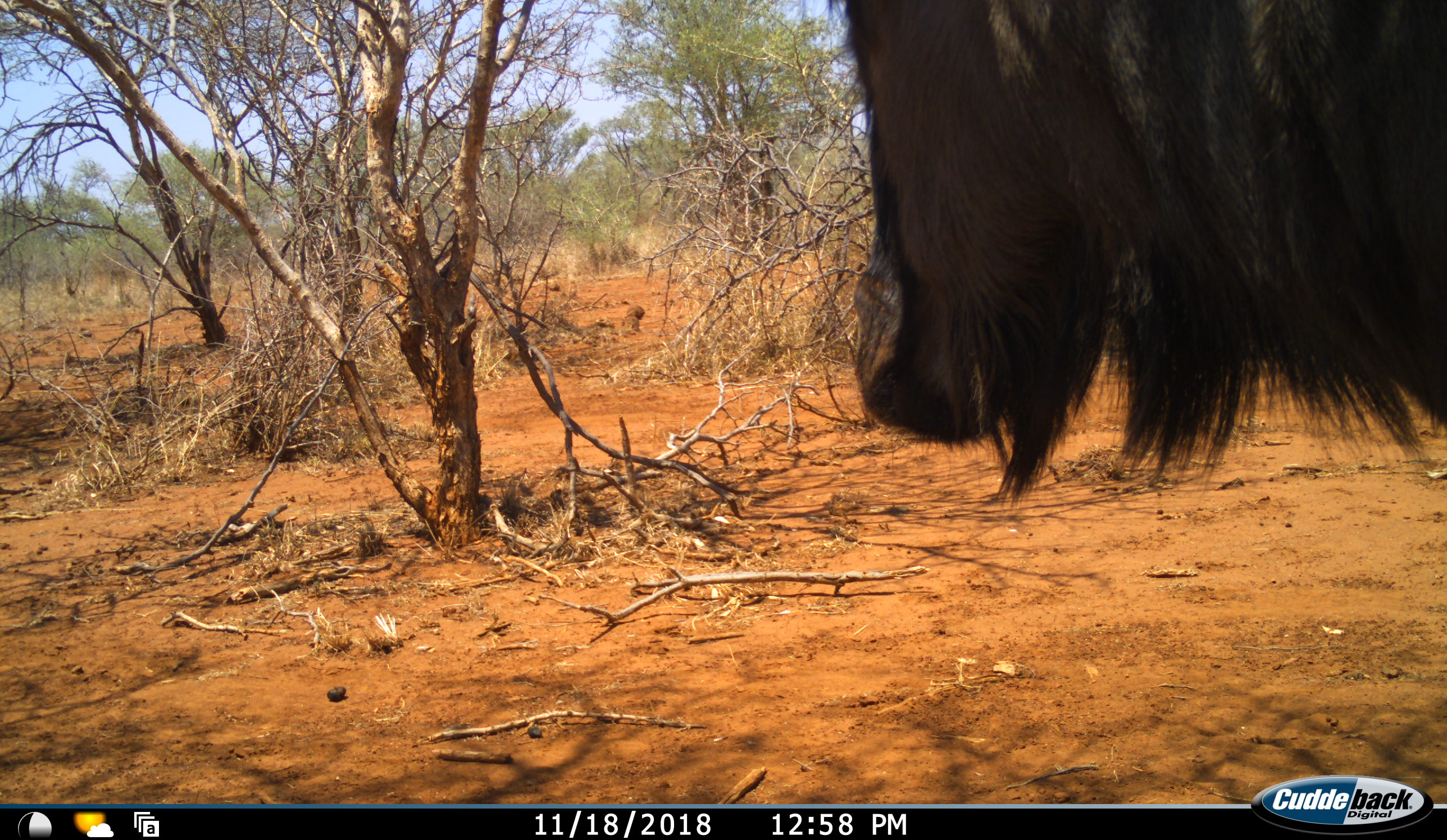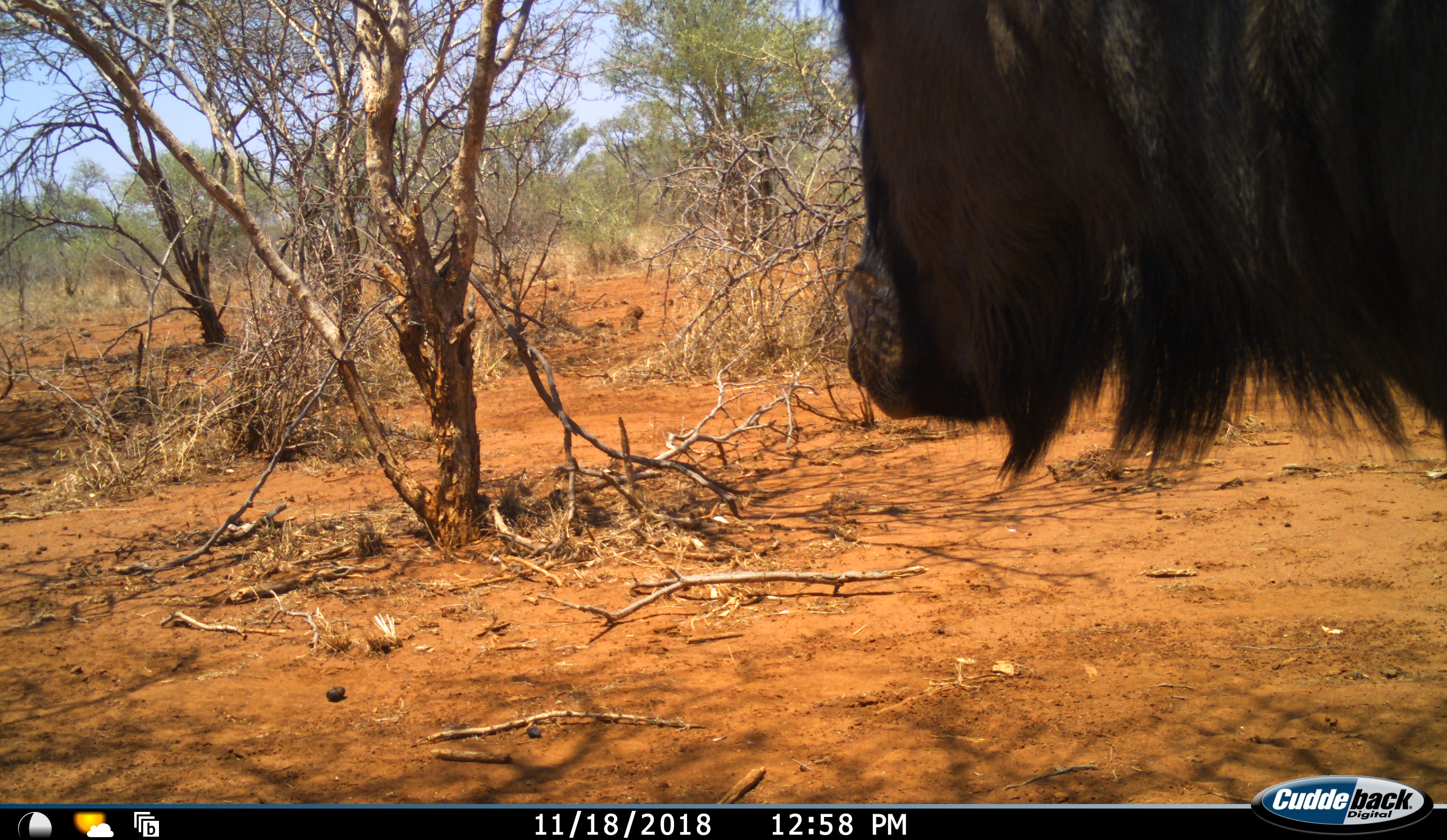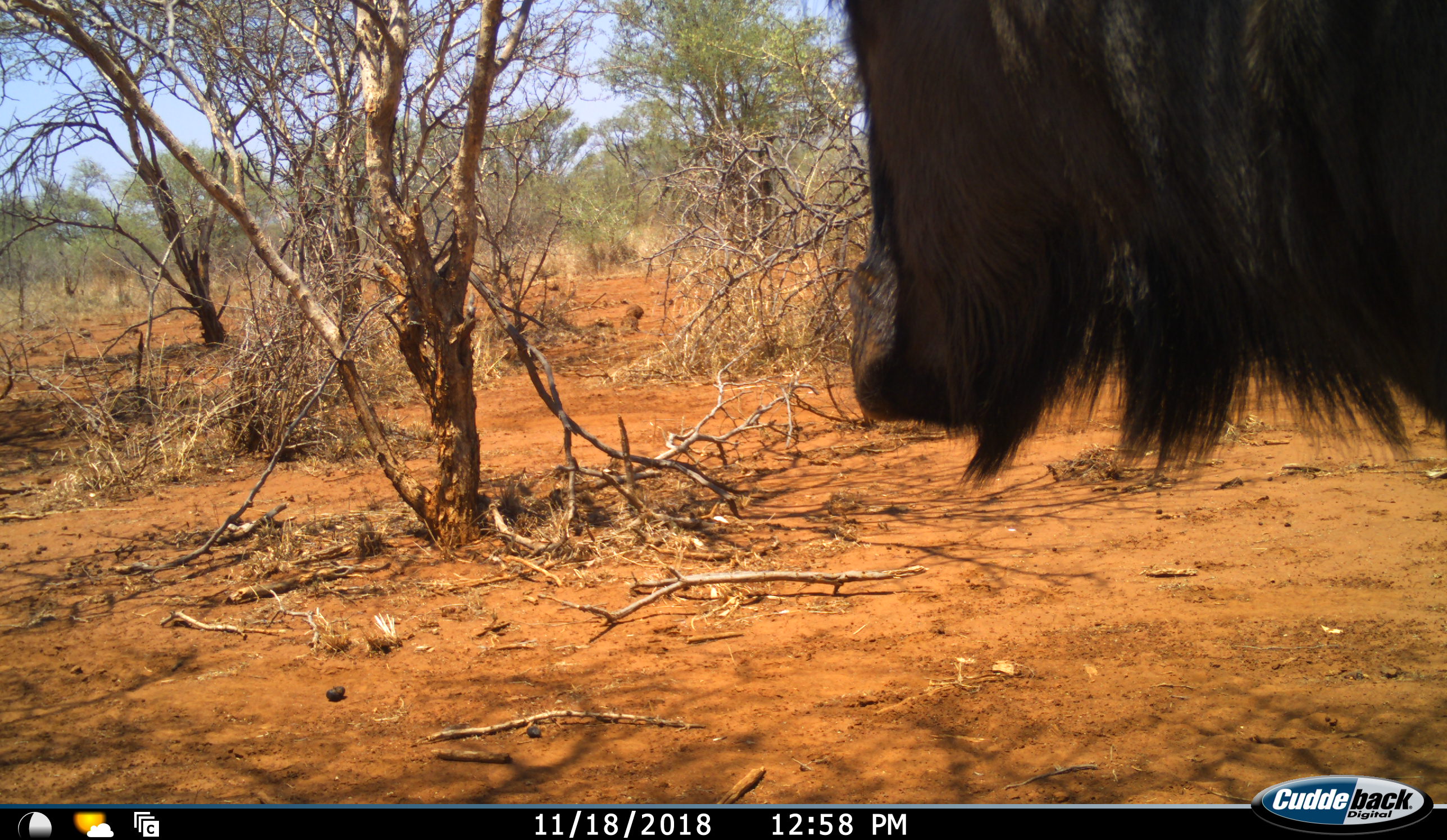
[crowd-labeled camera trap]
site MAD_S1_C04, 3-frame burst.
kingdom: Animalia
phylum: Chordata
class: Mammalia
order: Artiodactyla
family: Bovidae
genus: Connochaetes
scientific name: Connochaetes taurinus taurinus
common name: blue wildebeest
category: wildebeestblue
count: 1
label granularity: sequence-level